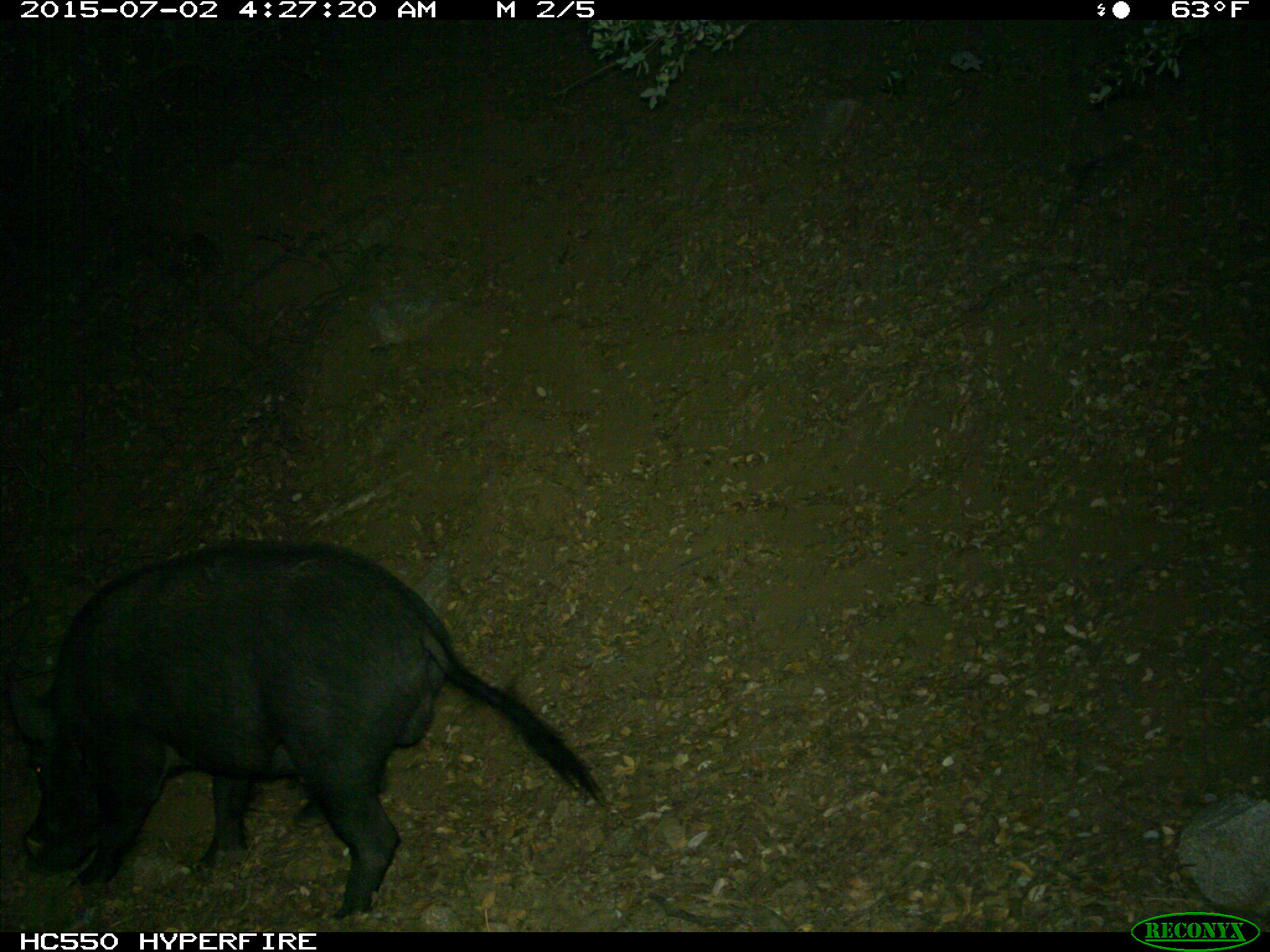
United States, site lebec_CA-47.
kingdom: Animalia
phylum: Chordata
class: Mammalia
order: Artiodactyla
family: Suidae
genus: Sus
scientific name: Sus scrofa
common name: wild boar